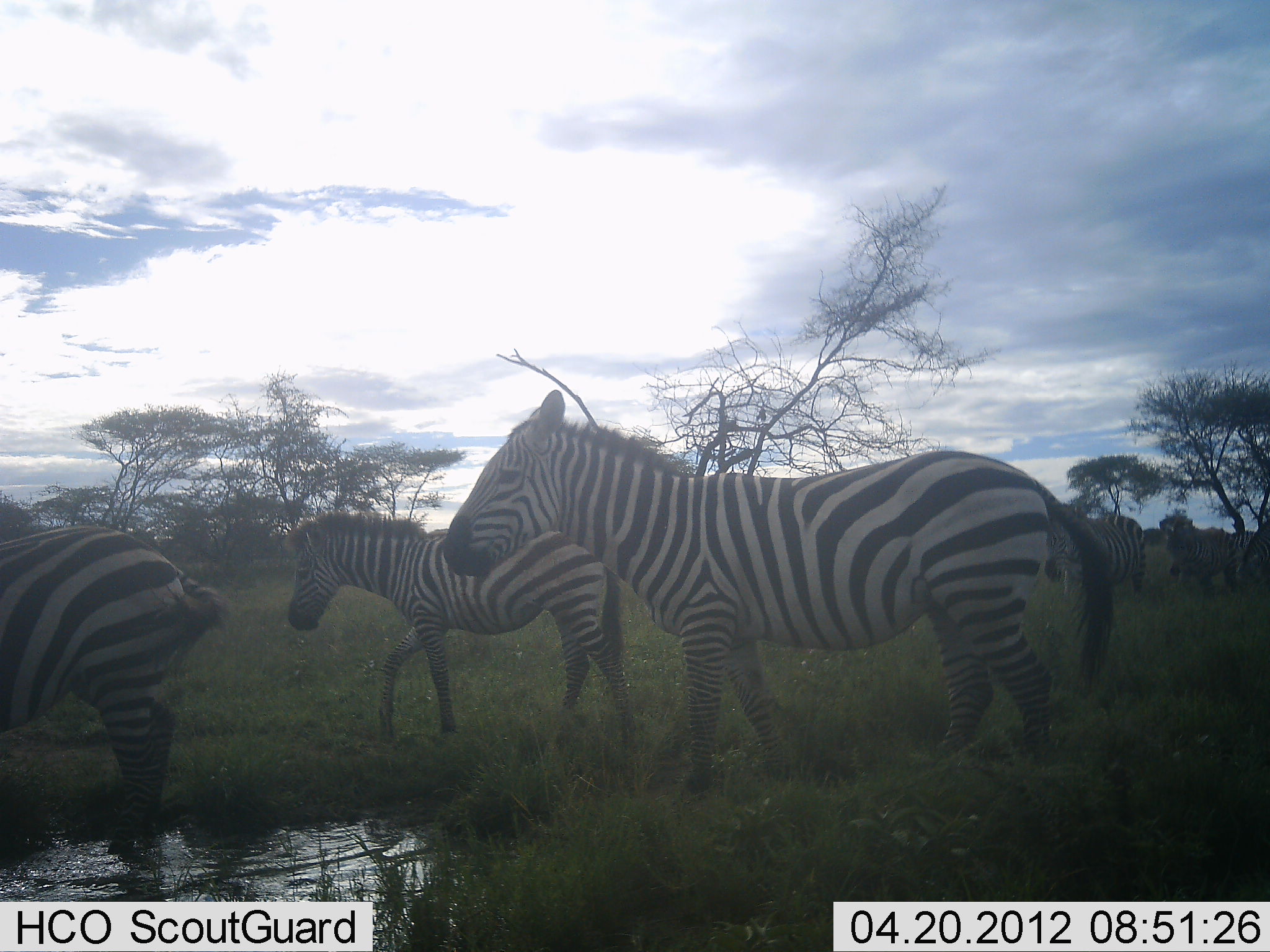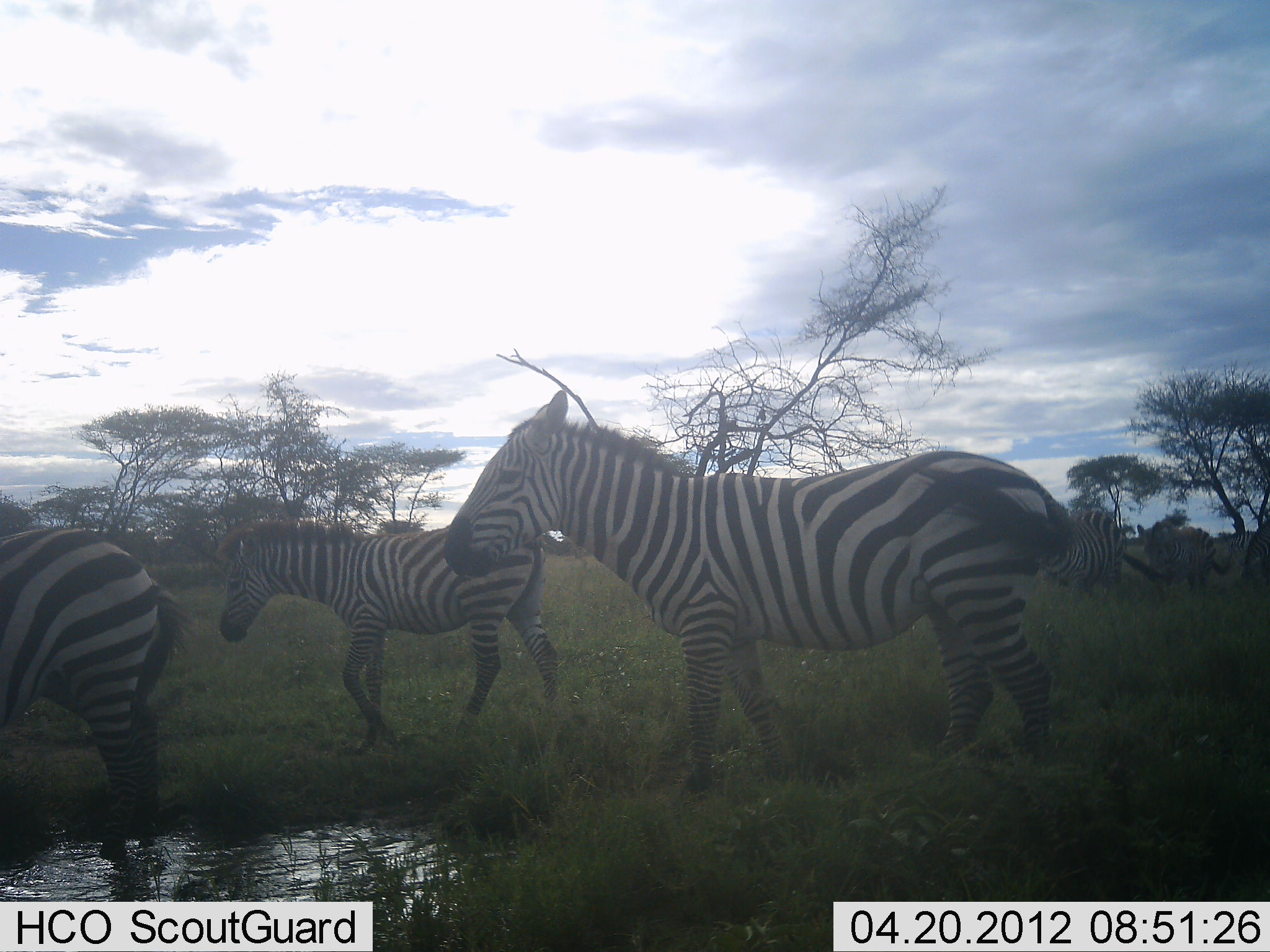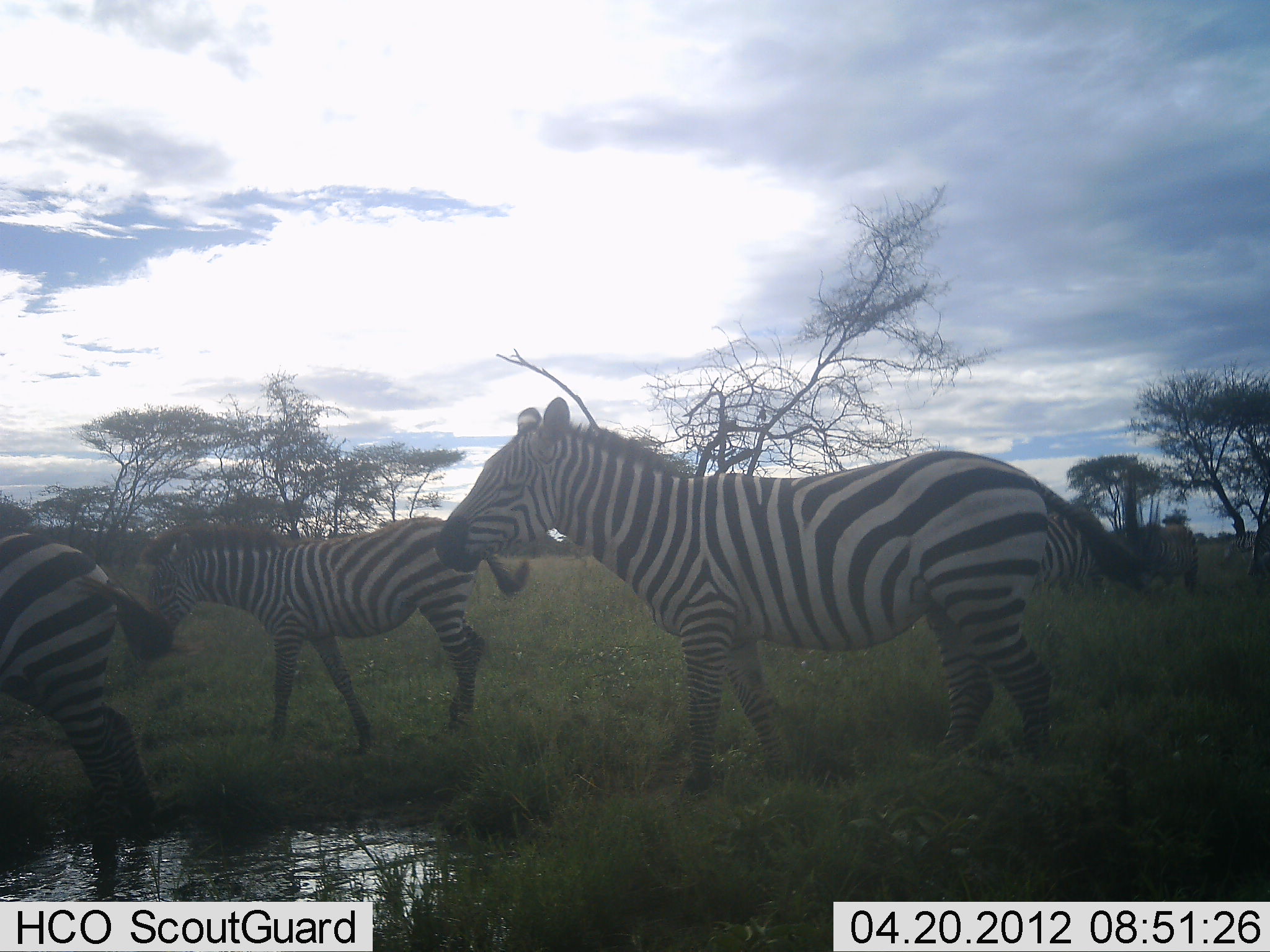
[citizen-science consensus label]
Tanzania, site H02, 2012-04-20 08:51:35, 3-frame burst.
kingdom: Animalia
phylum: Chordata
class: Mammalia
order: Perissodactyla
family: Equidae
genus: Equus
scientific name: Equus quagga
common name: plains zebra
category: zebra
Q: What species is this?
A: Zebra (plains zebra) (Equus quagga).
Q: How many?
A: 5.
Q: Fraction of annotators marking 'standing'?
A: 53%.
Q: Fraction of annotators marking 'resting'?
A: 0%.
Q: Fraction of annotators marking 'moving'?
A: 80%.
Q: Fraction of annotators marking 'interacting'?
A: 0%.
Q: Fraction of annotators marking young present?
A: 20%.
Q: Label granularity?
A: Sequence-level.